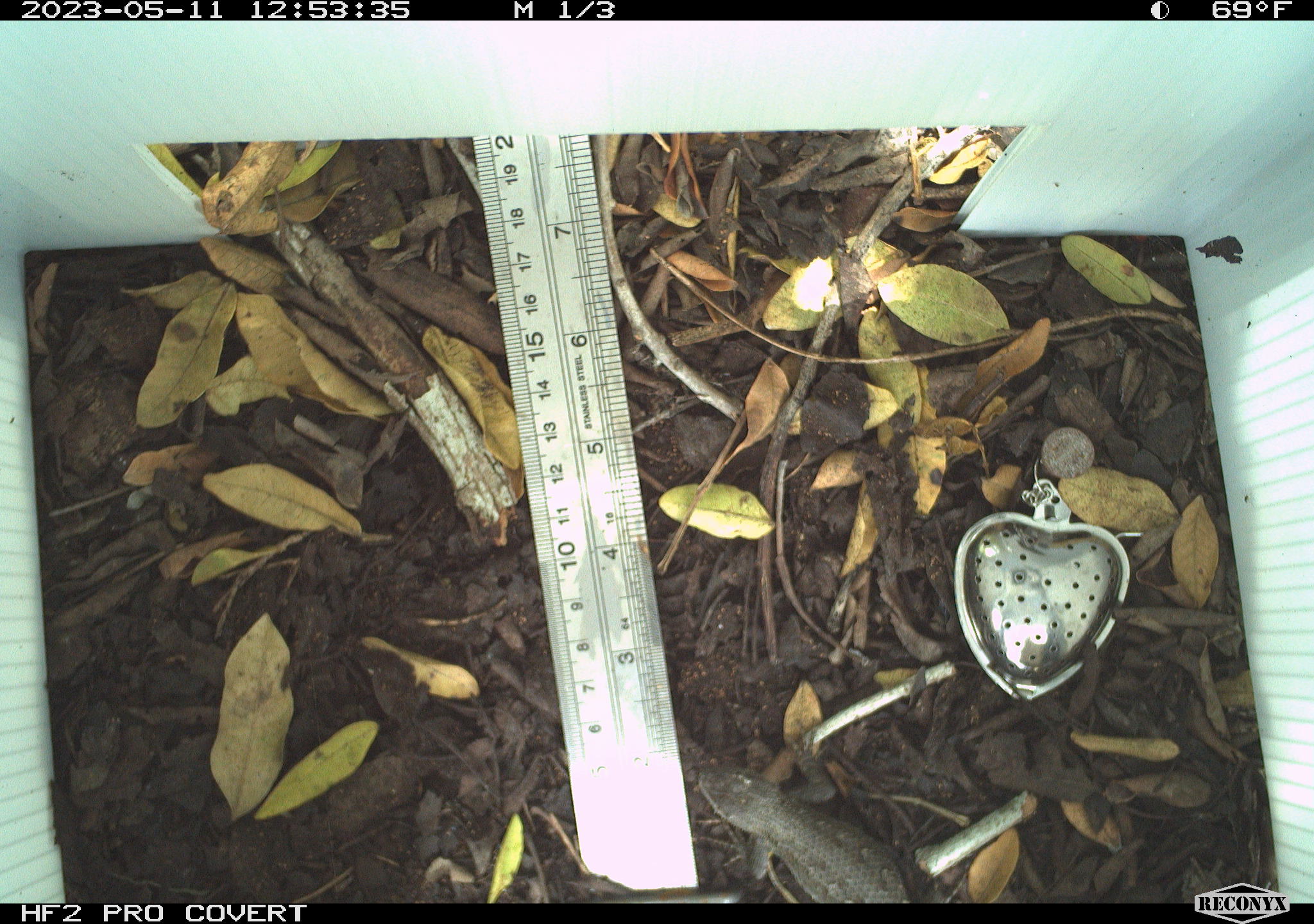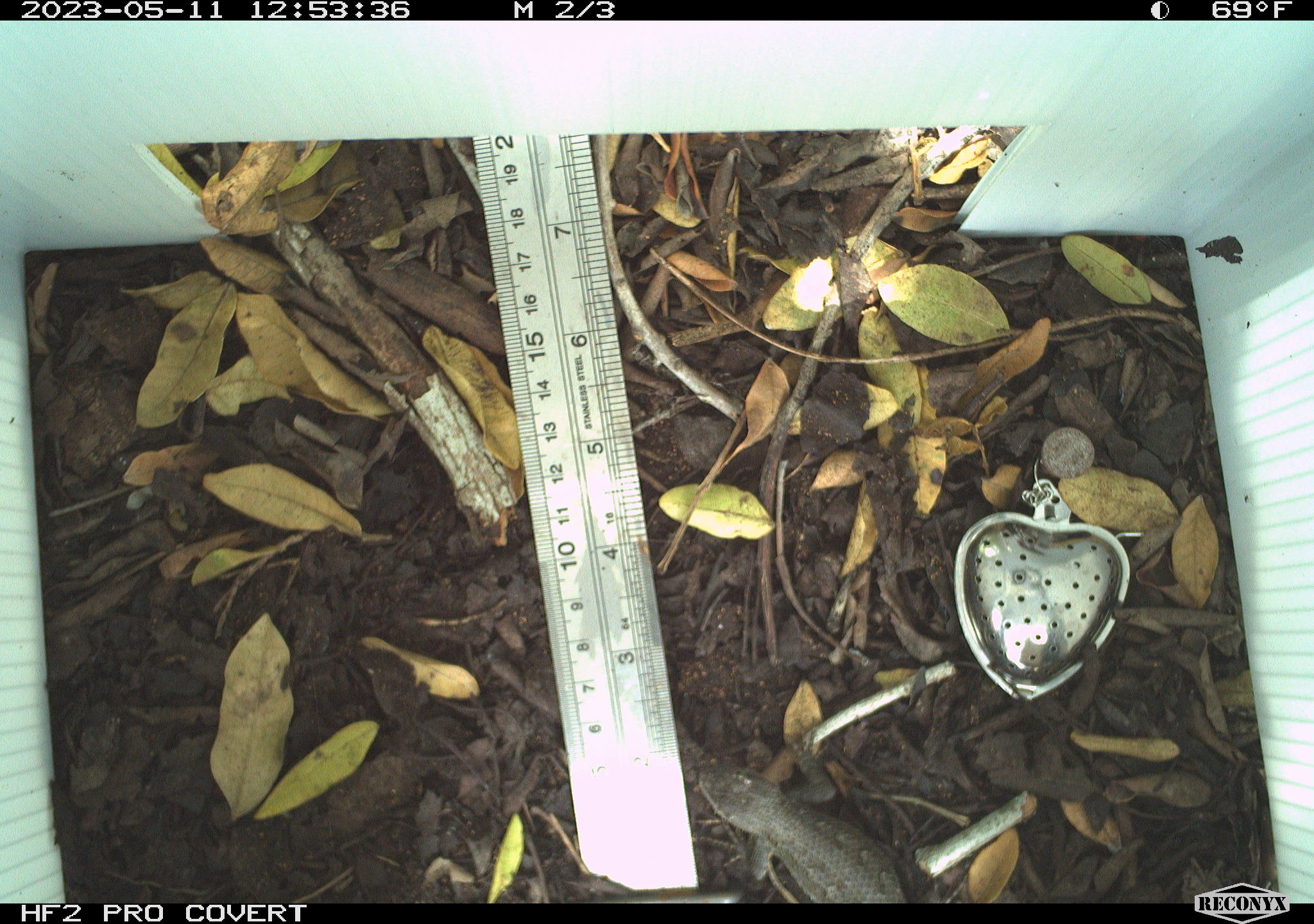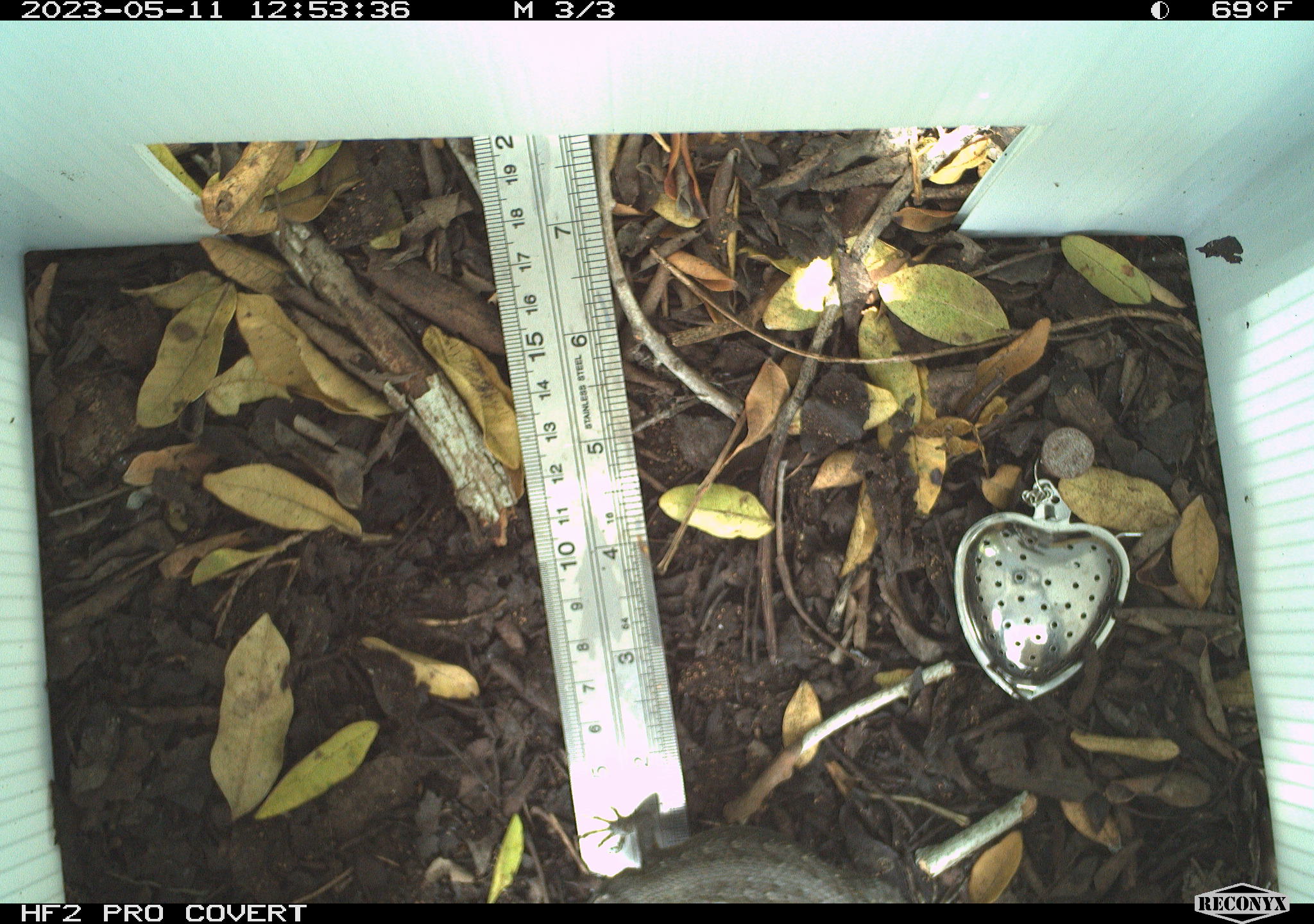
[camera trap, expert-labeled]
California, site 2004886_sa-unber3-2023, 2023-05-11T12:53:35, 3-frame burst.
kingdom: Animalia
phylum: Chordata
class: Reptilia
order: Squamata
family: Phrynosomatidae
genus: Sceloporus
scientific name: Sceloporus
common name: spiny lizards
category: sceloporus species